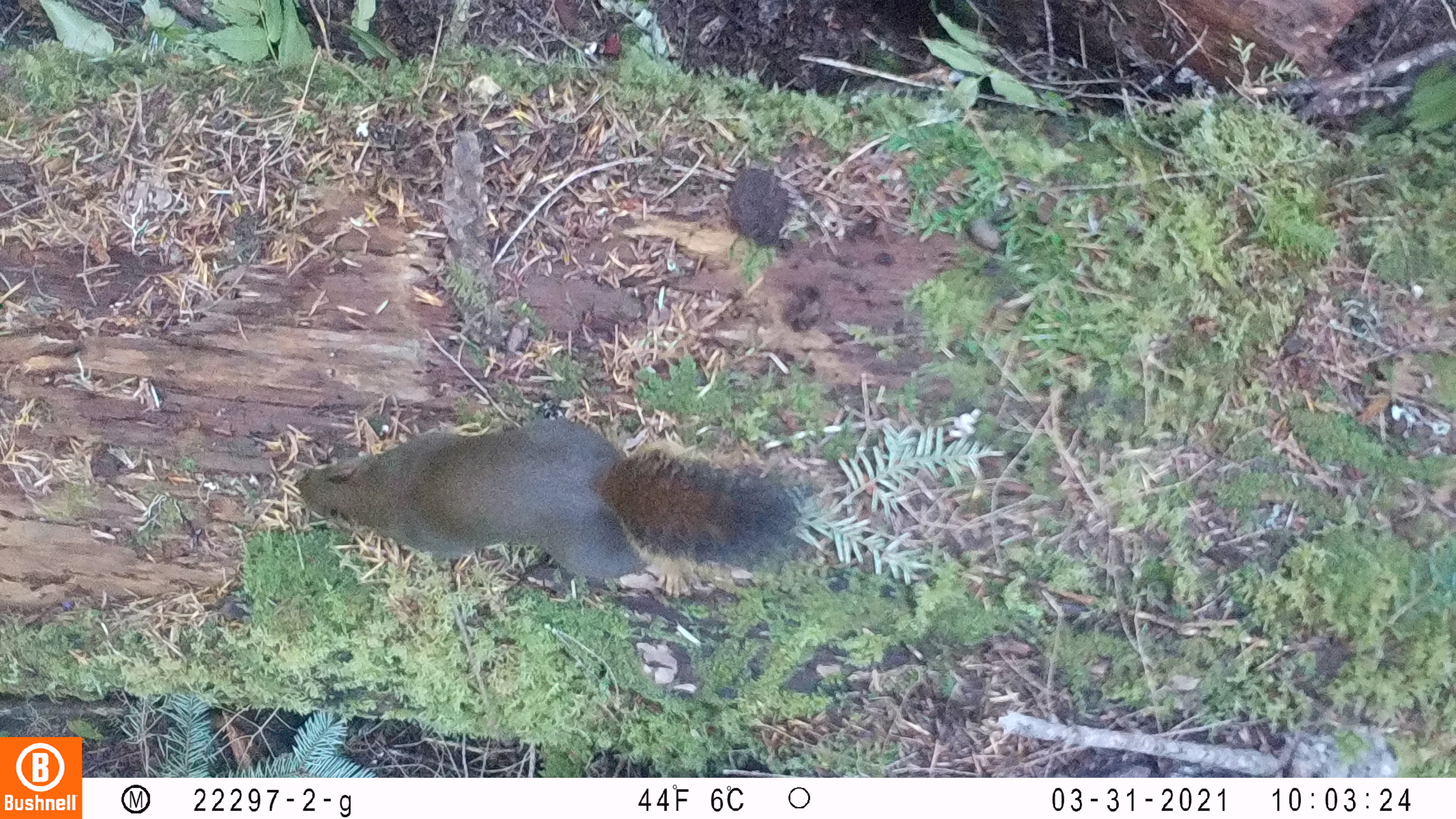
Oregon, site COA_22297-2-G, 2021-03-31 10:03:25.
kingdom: Animalia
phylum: Chordata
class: Mammalia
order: Rodentia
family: Sciuridae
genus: Tamiasciurus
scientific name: Tamiasciurus douglasii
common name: douglas squirrel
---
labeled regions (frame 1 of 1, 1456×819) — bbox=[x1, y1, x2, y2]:
douglas squirrel: bbox=[278, 395, 827, 628]